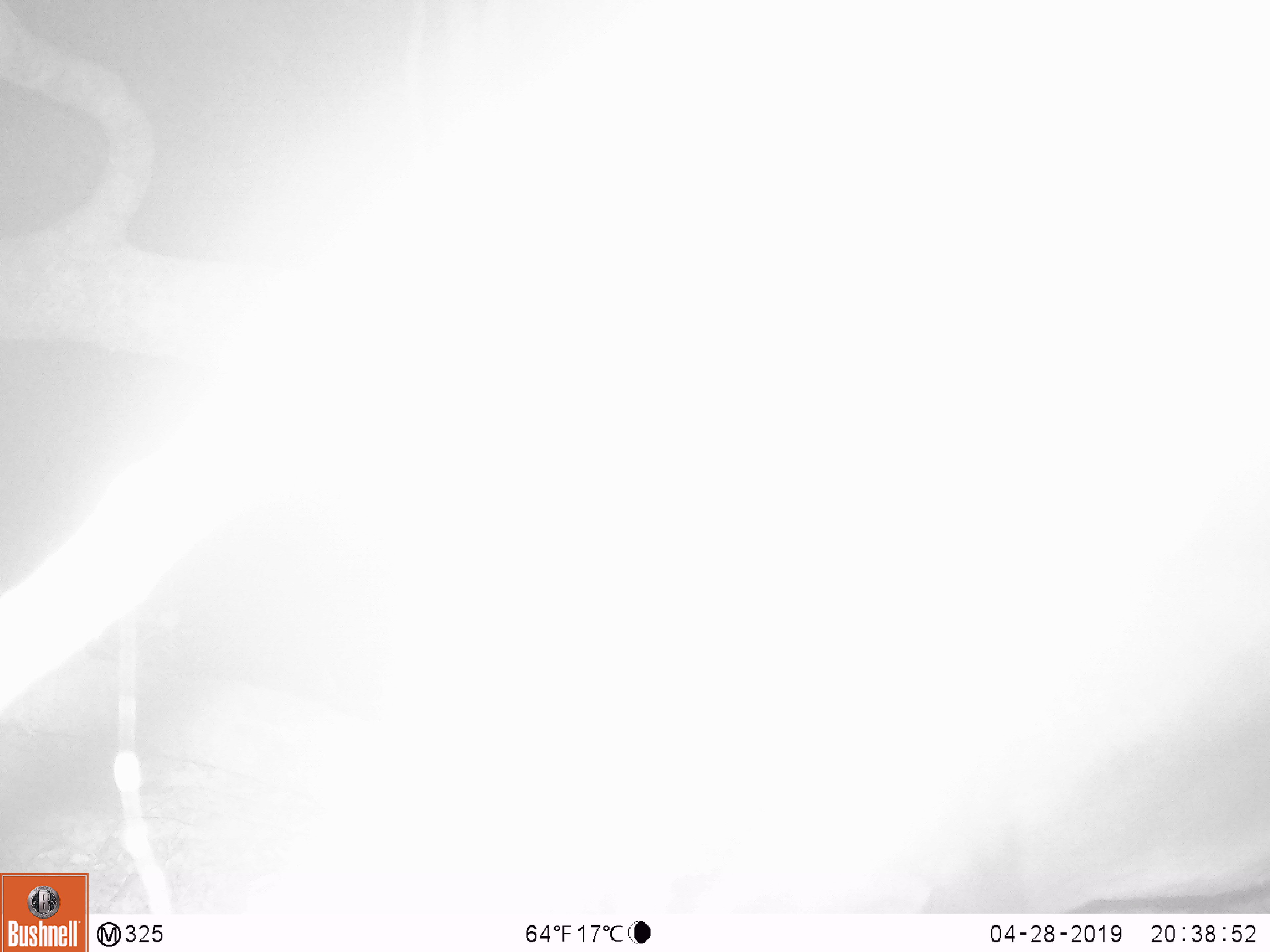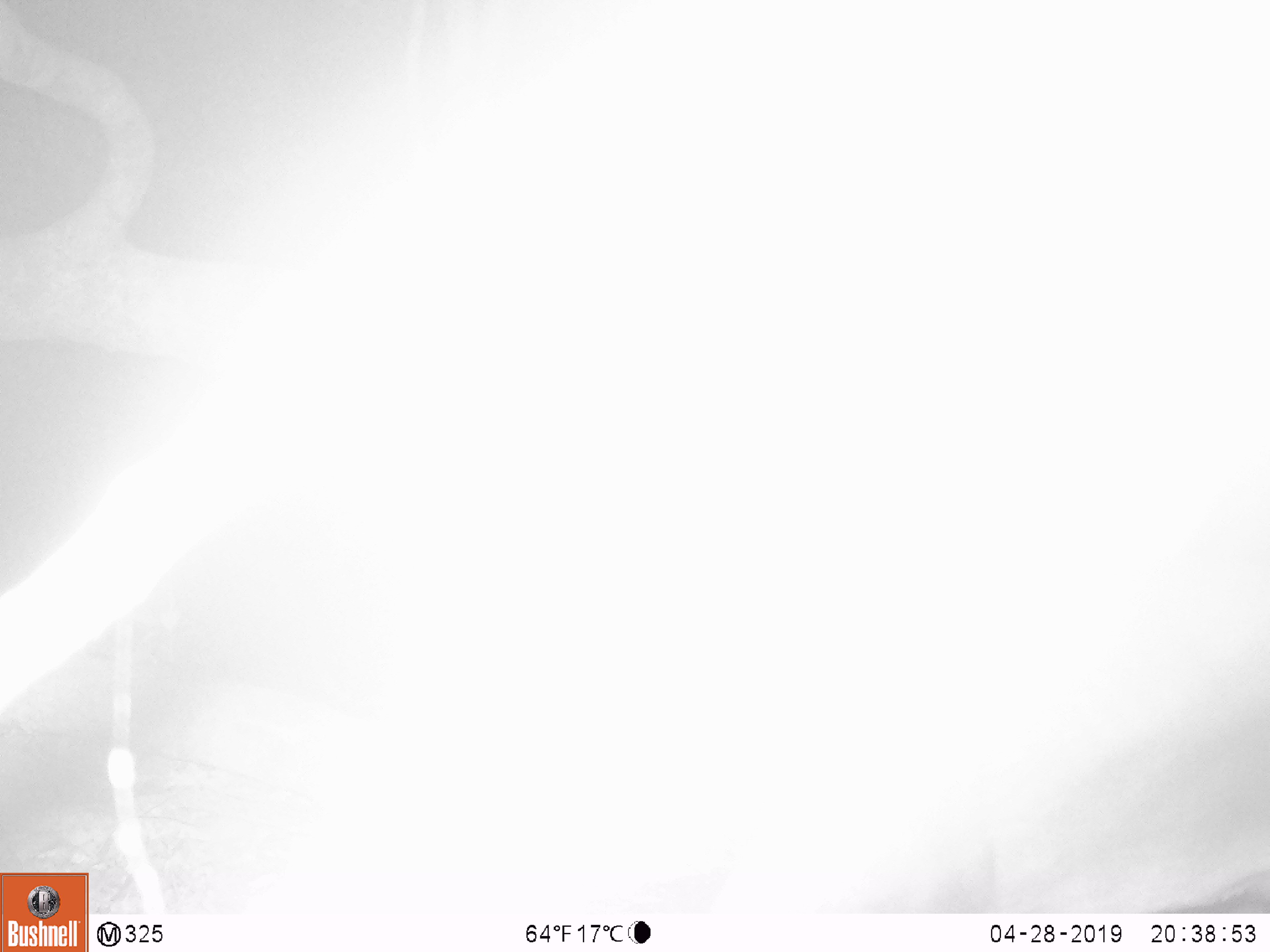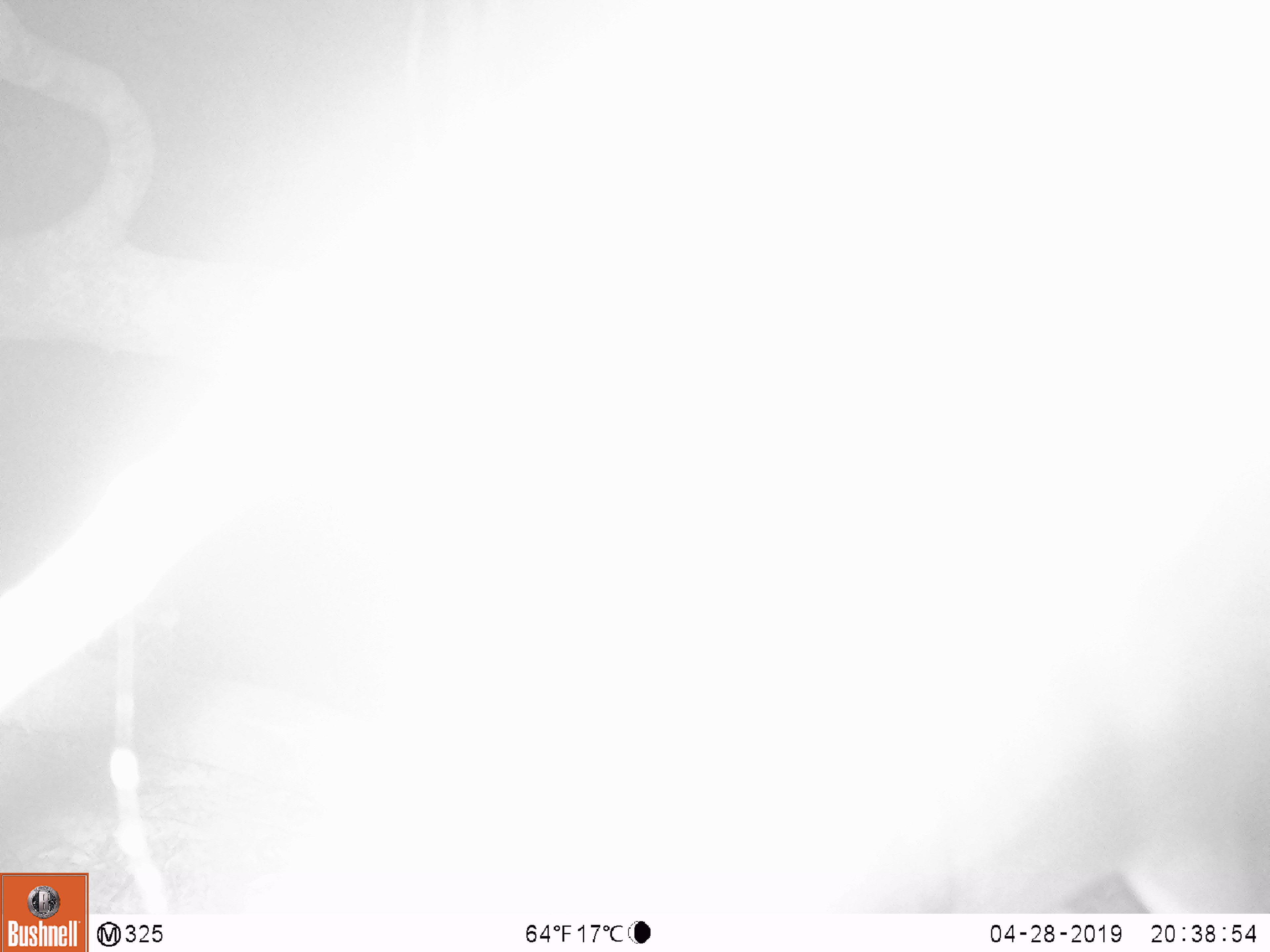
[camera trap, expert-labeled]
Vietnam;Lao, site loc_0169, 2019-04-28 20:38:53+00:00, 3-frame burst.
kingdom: Animalia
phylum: Chordata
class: Mammalia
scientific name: Laurasiatheria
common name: ungulate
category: unidentified ungulates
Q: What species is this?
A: Unidentified ungulates (ungulate) (Laurasiatheria).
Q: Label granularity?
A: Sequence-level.